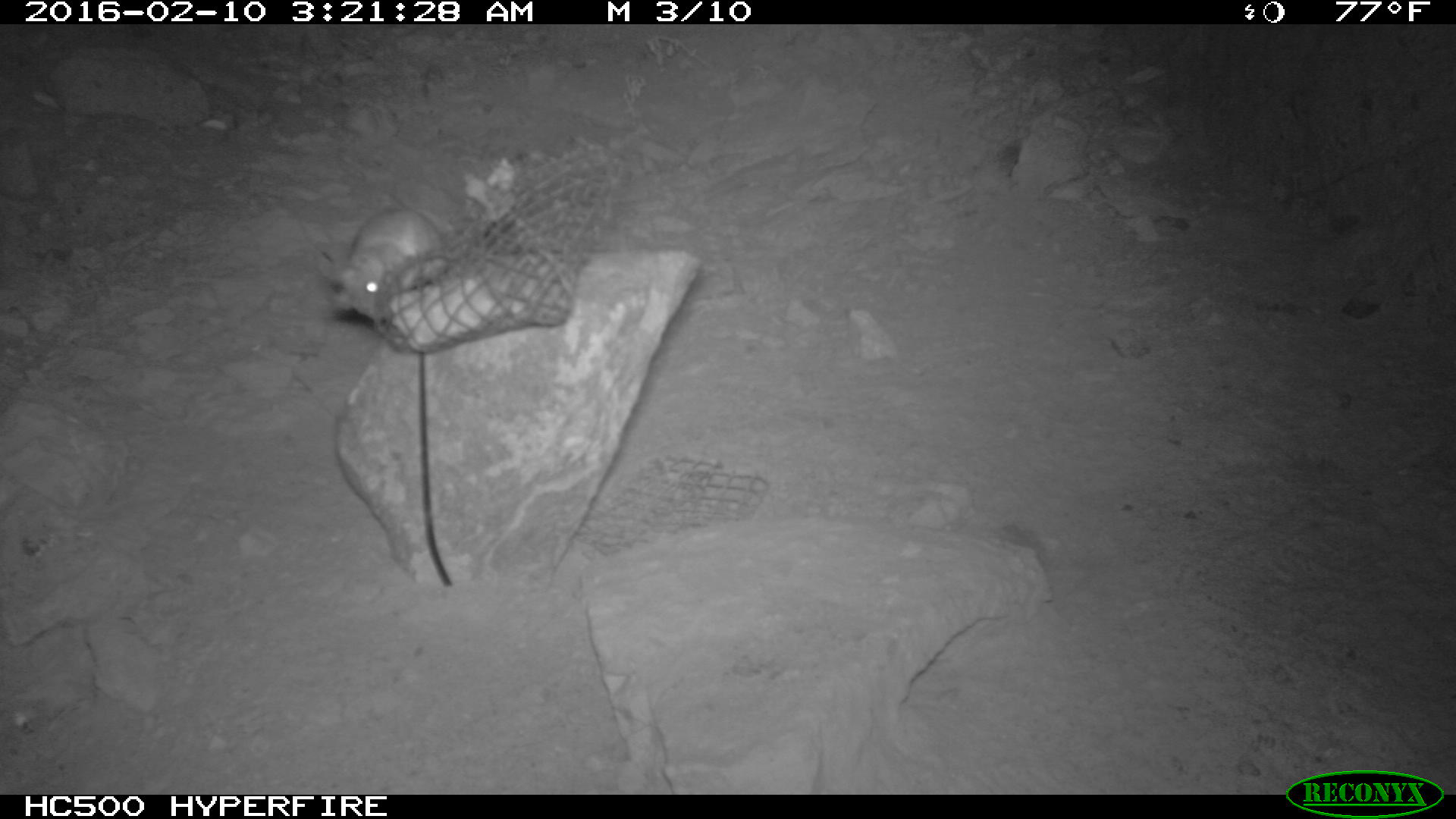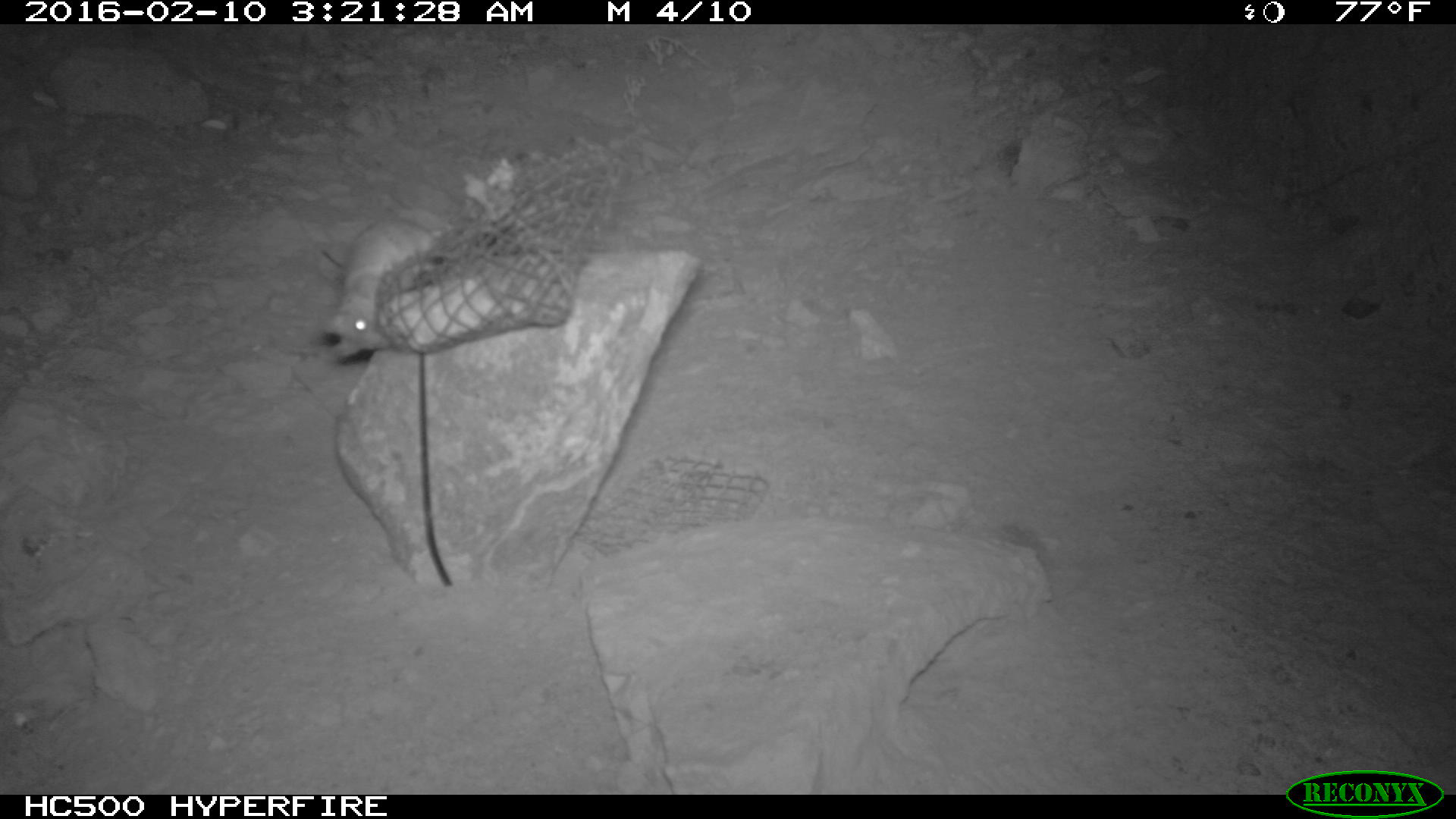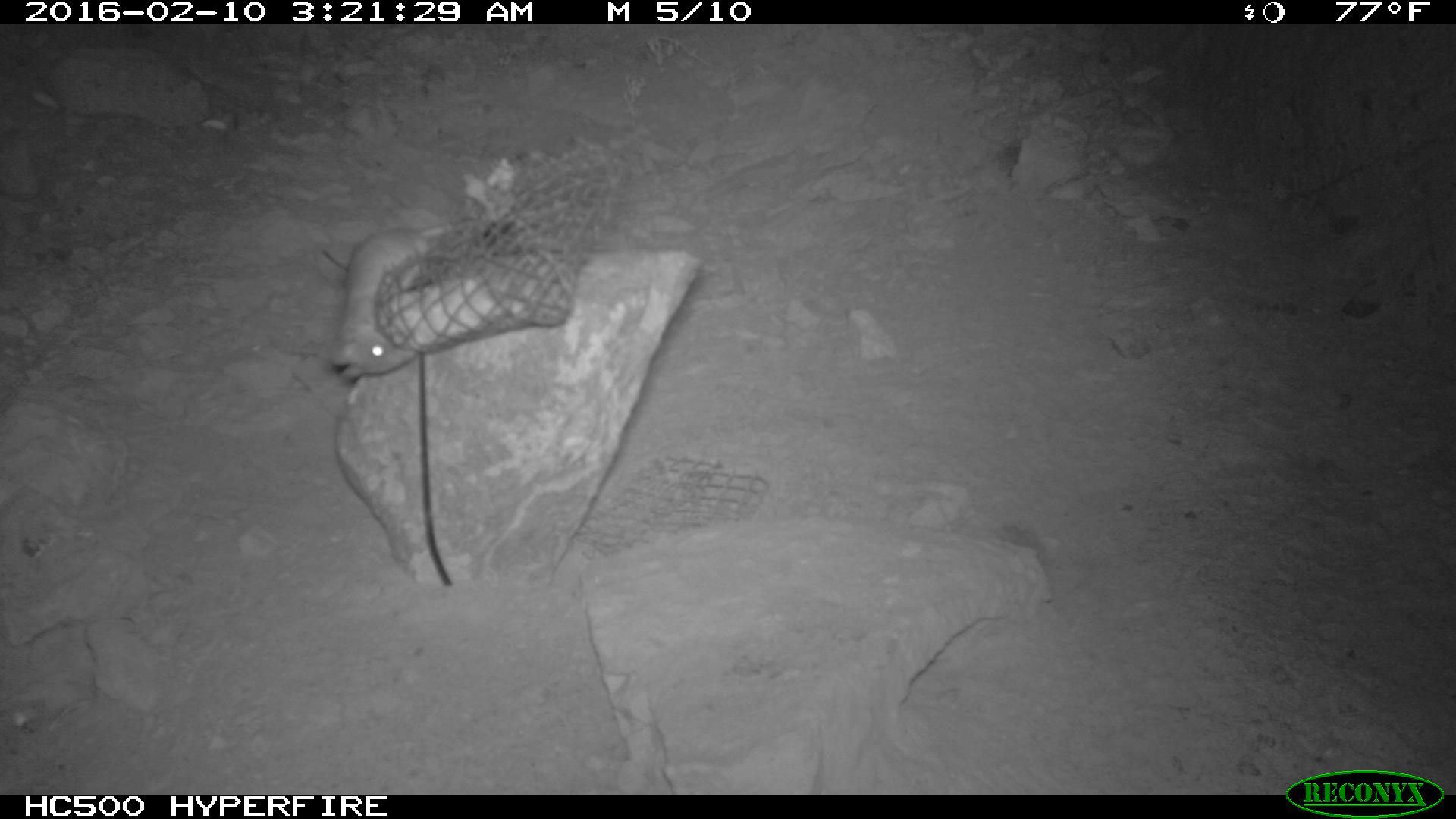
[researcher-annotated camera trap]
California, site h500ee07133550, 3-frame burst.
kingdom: Animalia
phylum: Chordata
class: Mammalia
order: Rodentia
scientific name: Rodentia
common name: rodent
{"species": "rodent (Rodentia)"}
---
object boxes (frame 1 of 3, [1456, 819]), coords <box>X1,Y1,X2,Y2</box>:
rodent: <box>312,206,440,318</box>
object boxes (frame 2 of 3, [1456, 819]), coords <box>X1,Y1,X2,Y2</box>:
rodent: <box>318,215,438,366</box>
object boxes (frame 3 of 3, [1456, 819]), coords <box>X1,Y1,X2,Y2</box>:
rodent: <box>330,226,444,378</box>